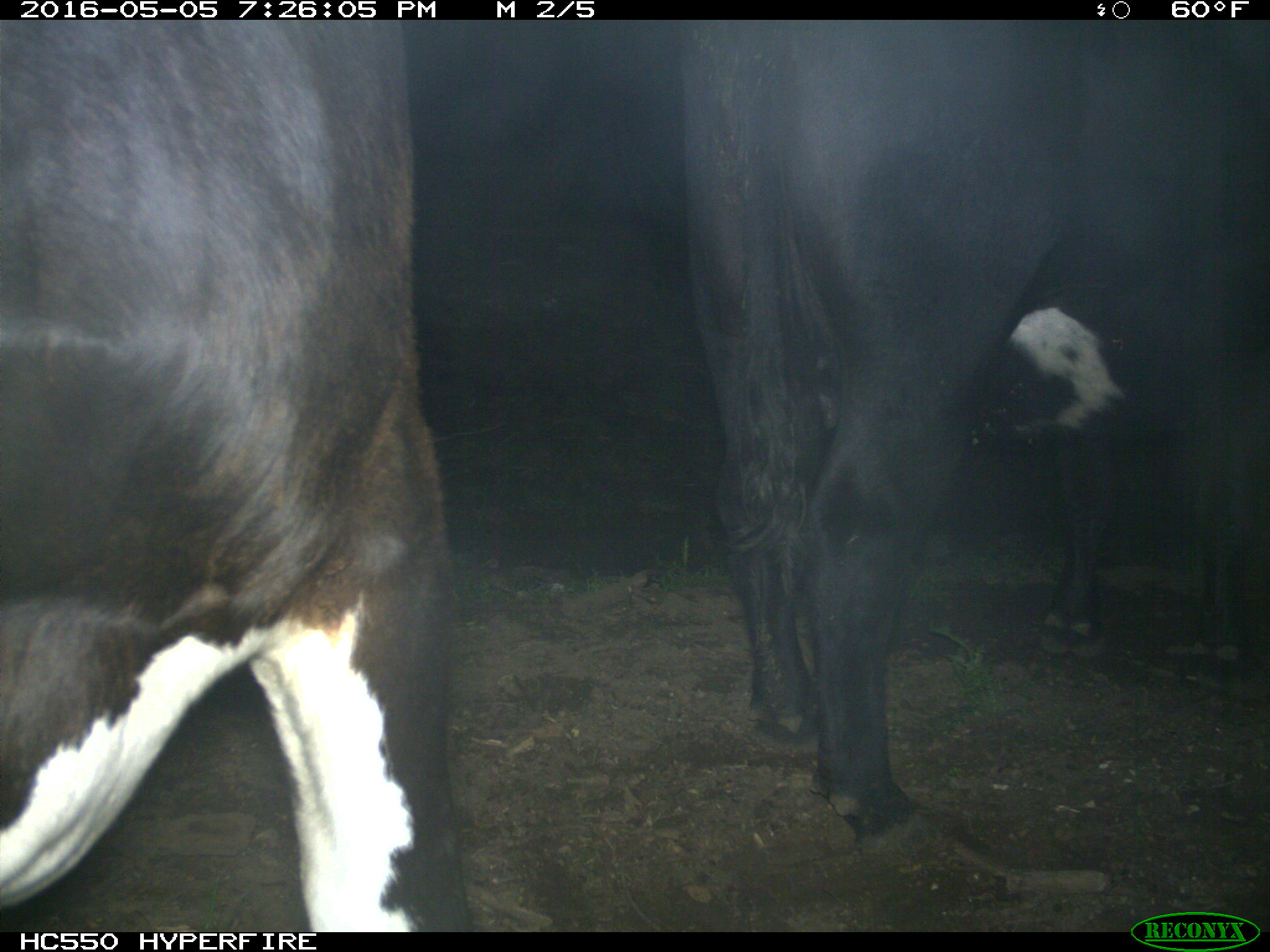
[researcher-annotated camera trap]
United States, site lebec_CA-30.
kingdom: Animalia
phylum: Chordata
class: Mammalia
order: Artiodactyla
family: Bovidae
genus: Bos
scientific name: Bos taurus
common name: domestic cow